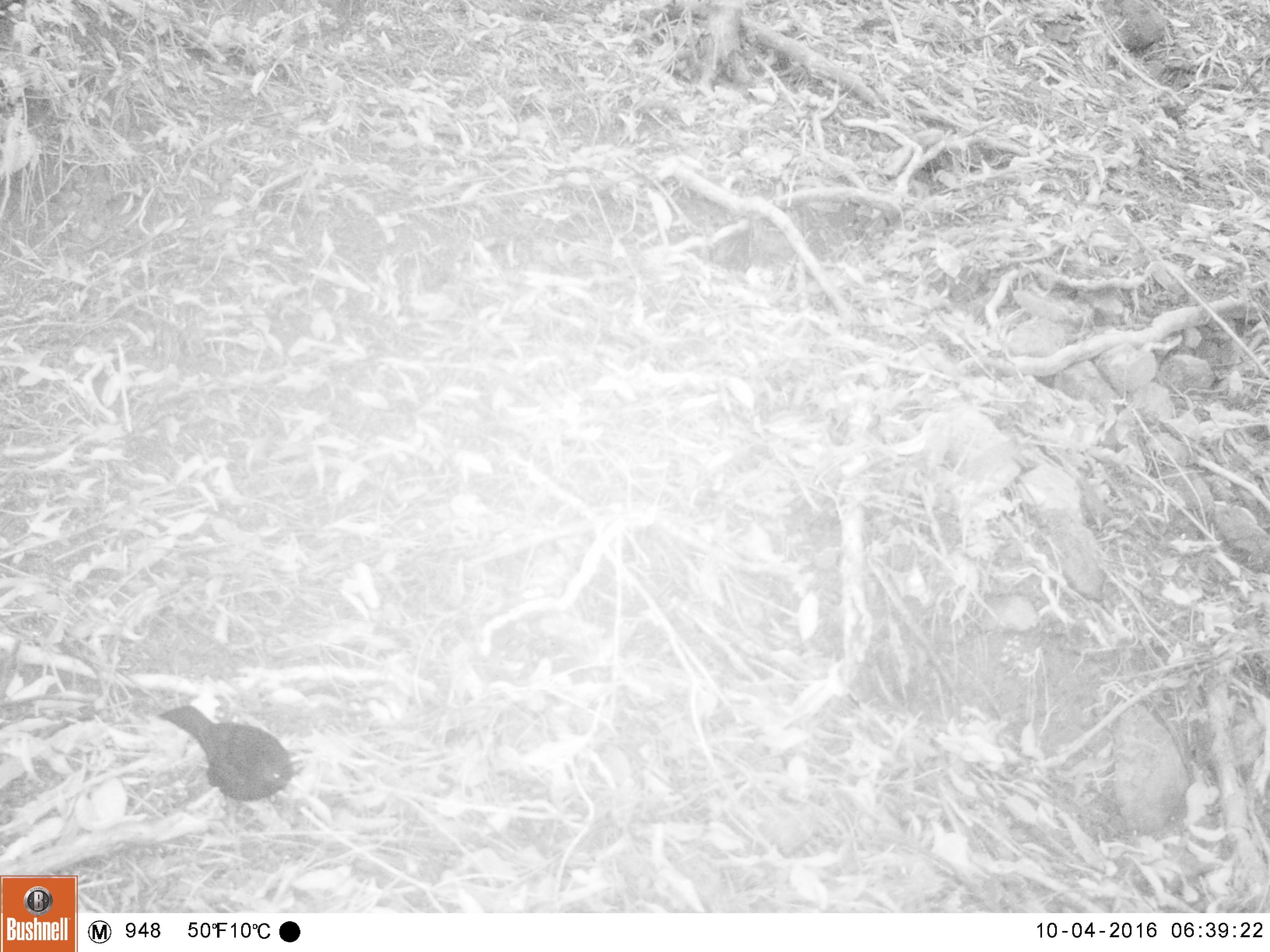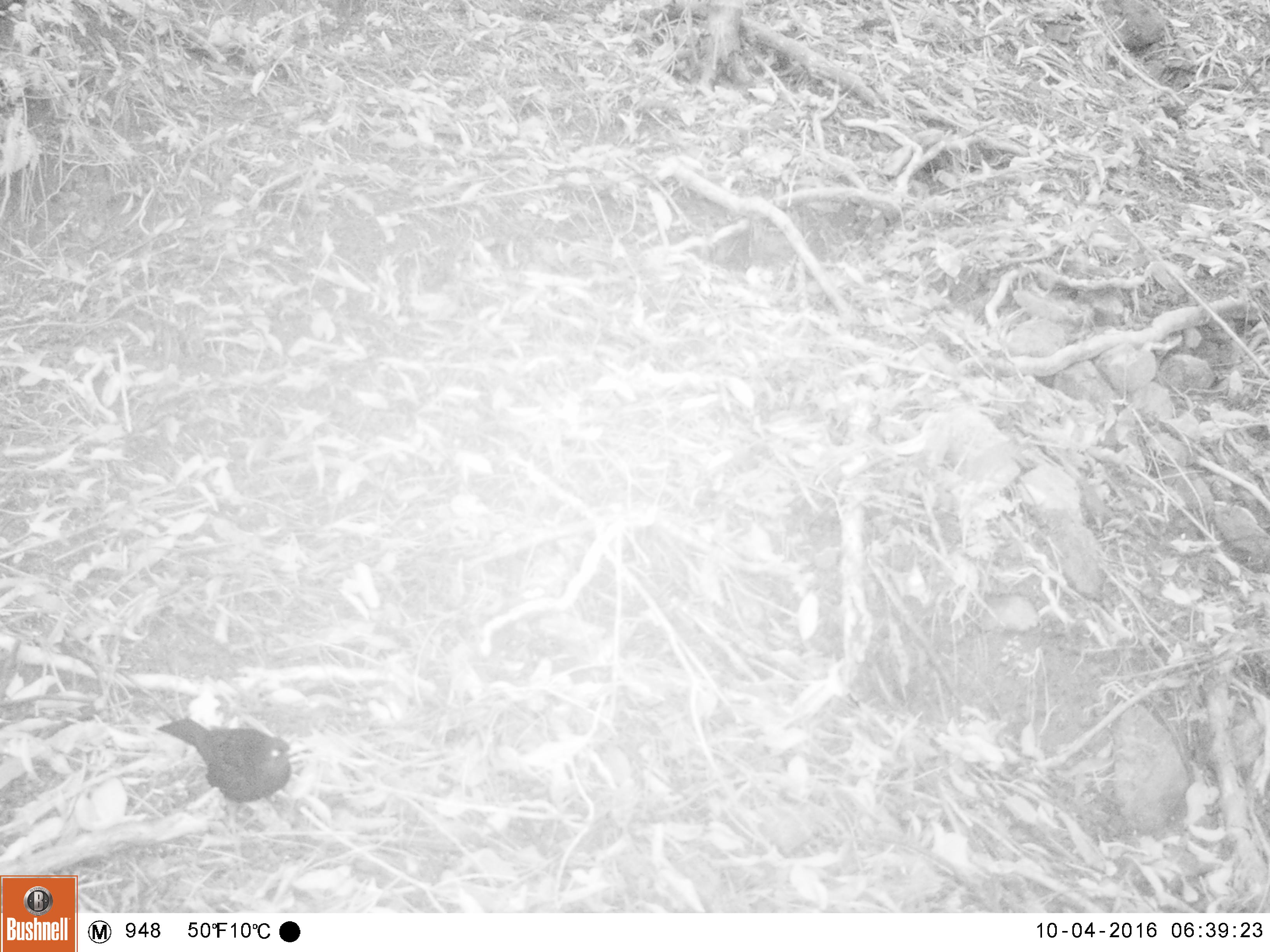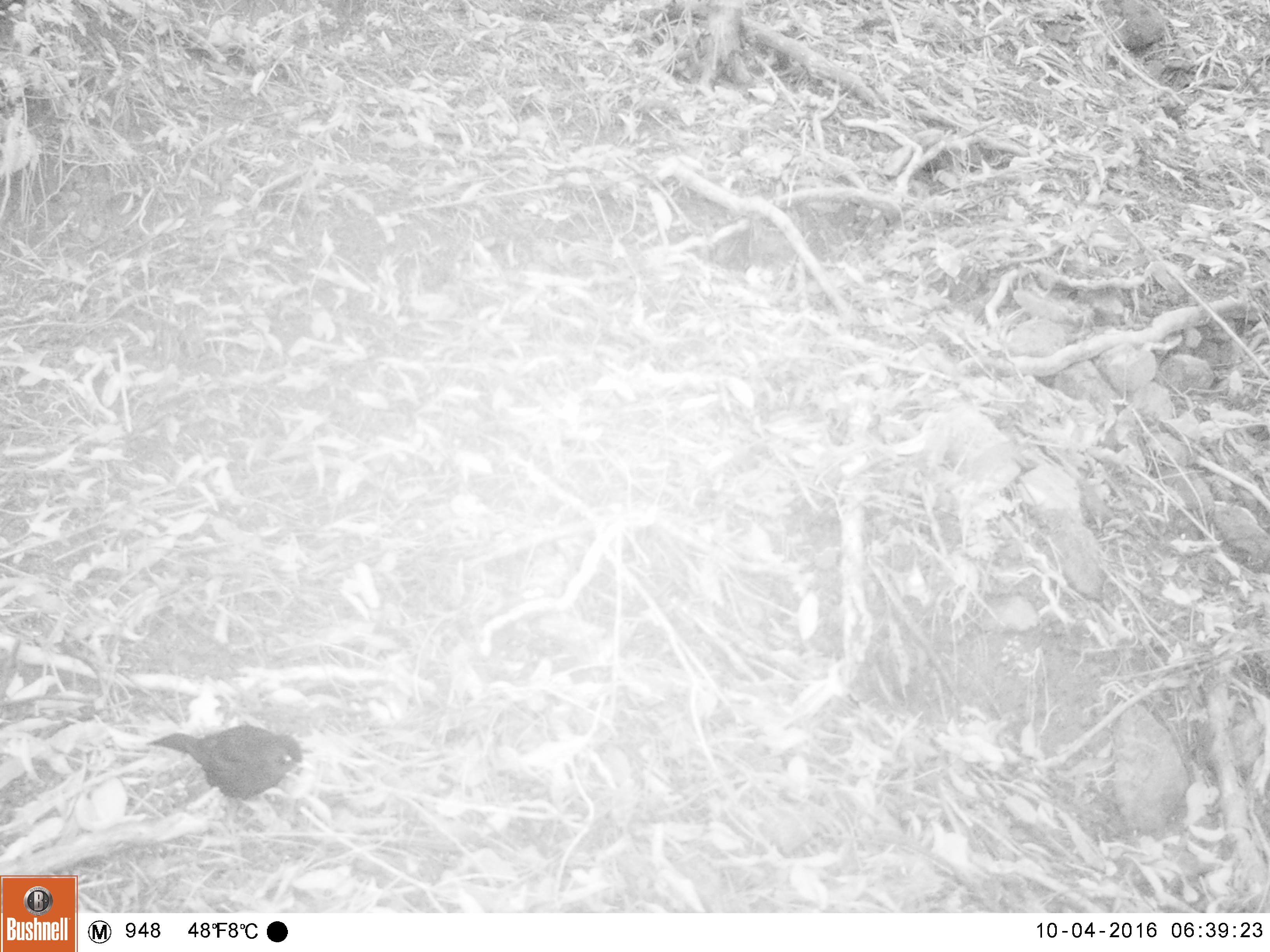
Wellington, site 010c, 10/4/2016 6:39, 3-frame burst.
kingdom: Animalia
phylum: Chordata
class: Aves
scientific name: Aves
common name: bird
Bird (Aves).